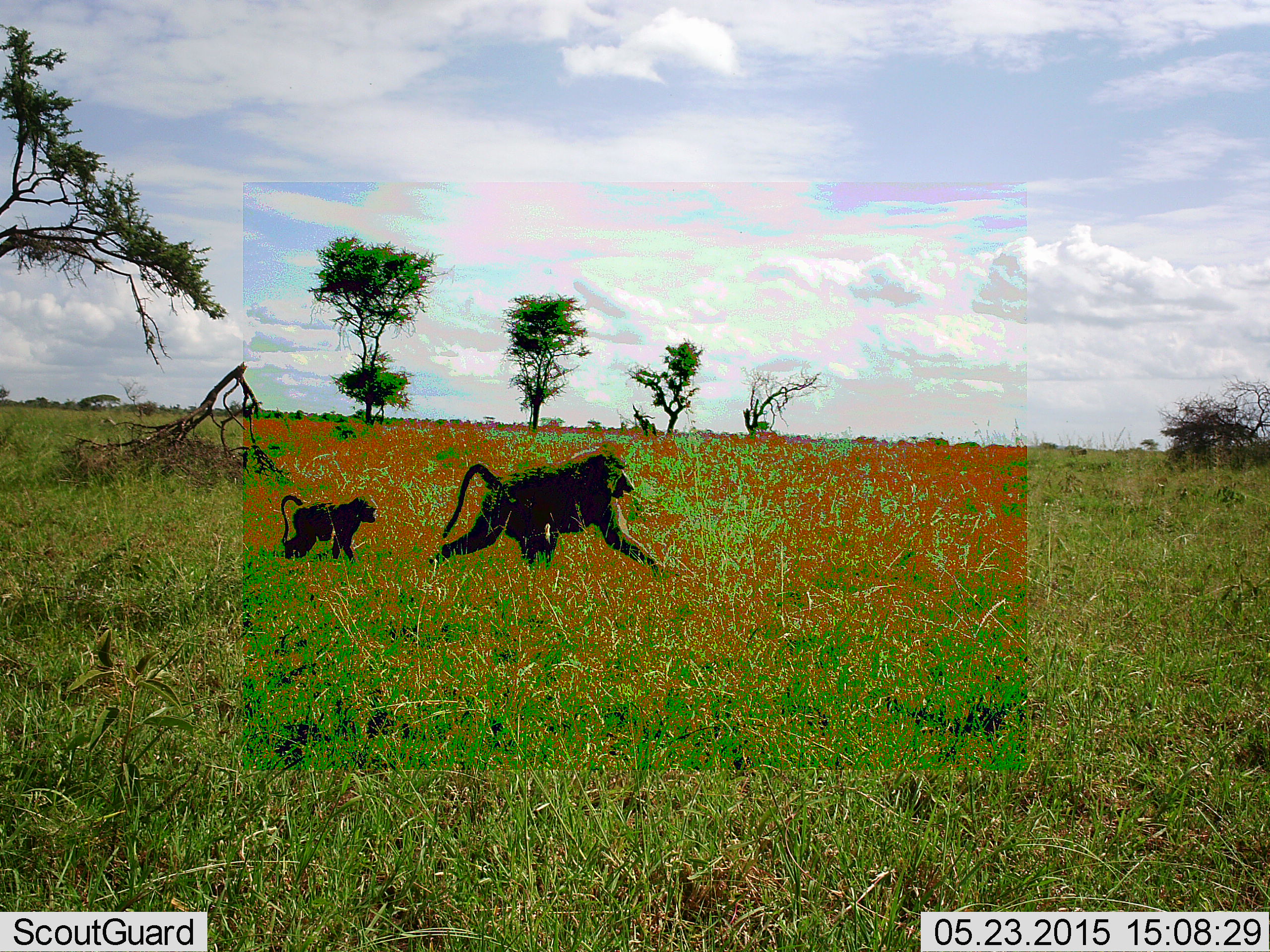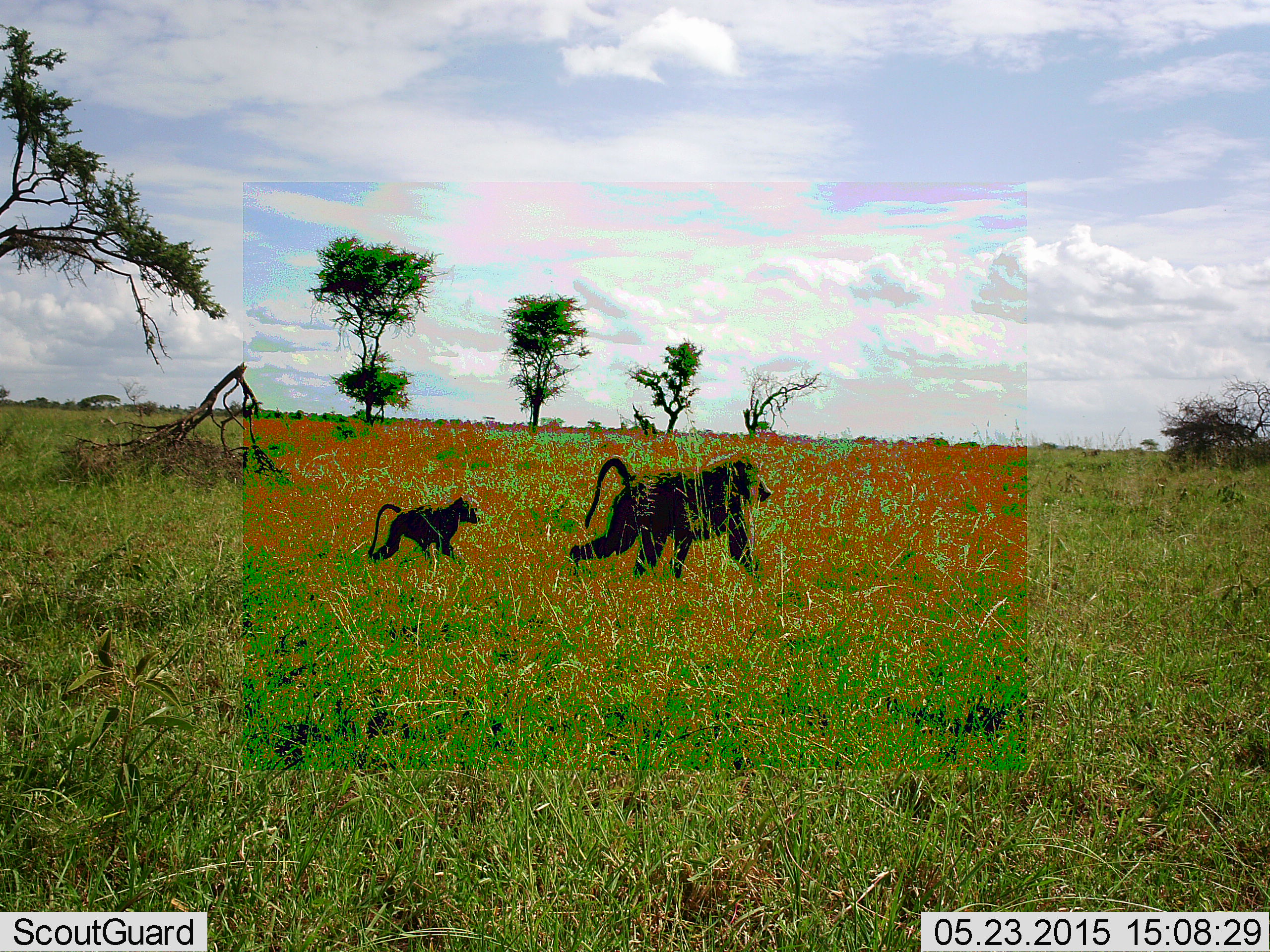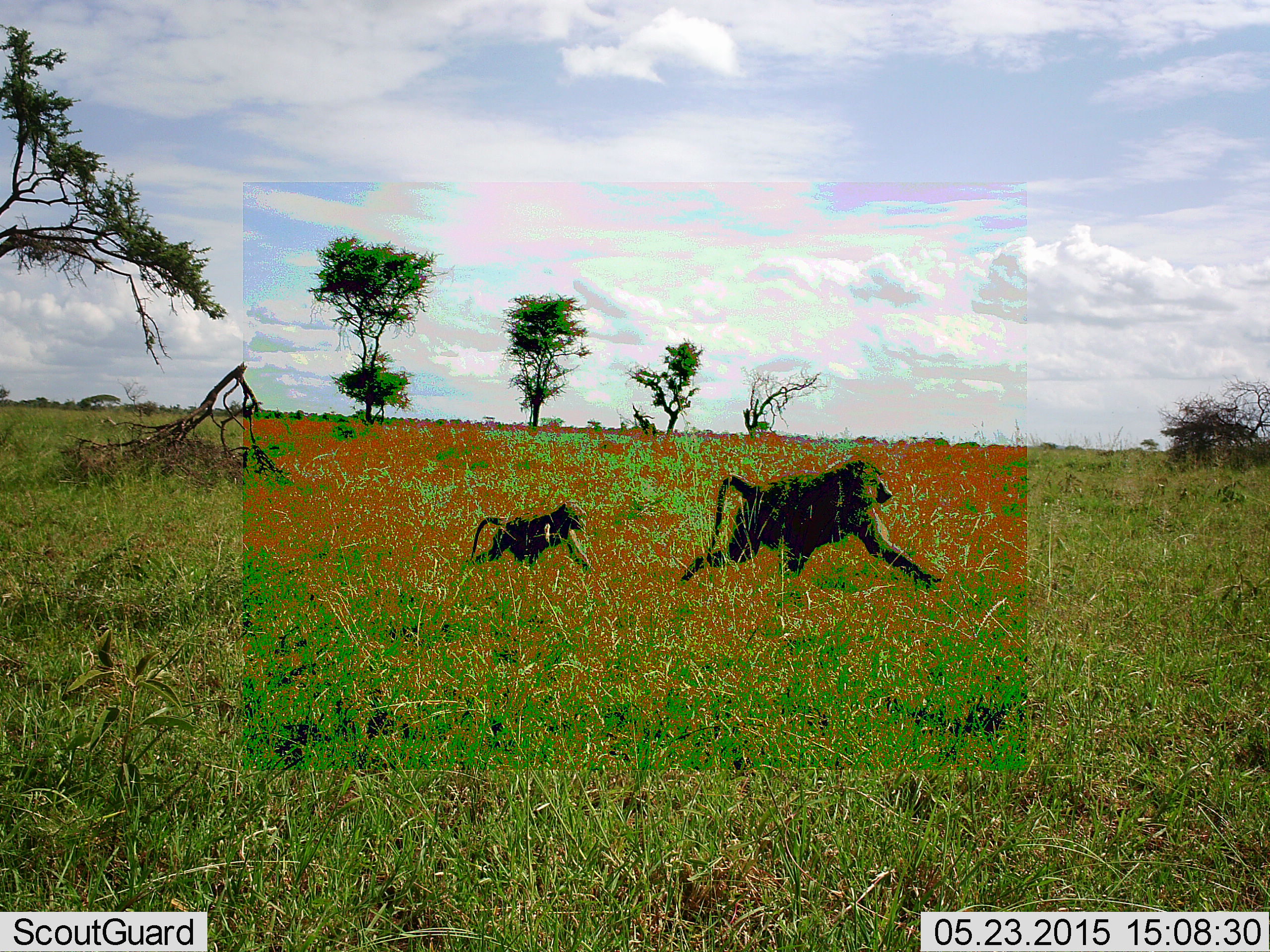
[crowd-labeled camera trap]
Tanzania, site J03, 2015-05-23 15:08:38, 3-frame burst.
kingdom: Animalia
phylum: Chordata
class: Mammalia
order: Primates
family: Cercopithecidae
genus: Papio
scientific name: Papio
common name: baboon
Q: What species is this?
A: Baboon (Papio).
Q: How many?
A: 2.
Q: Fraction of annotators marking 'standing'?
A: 0%.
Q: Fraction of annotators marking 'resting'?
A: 0%.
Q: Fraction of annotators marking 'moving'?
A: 100%.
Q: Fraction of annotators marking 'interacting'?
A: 0%.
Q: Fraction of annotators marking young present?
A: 90%.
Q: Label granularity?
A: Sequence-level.